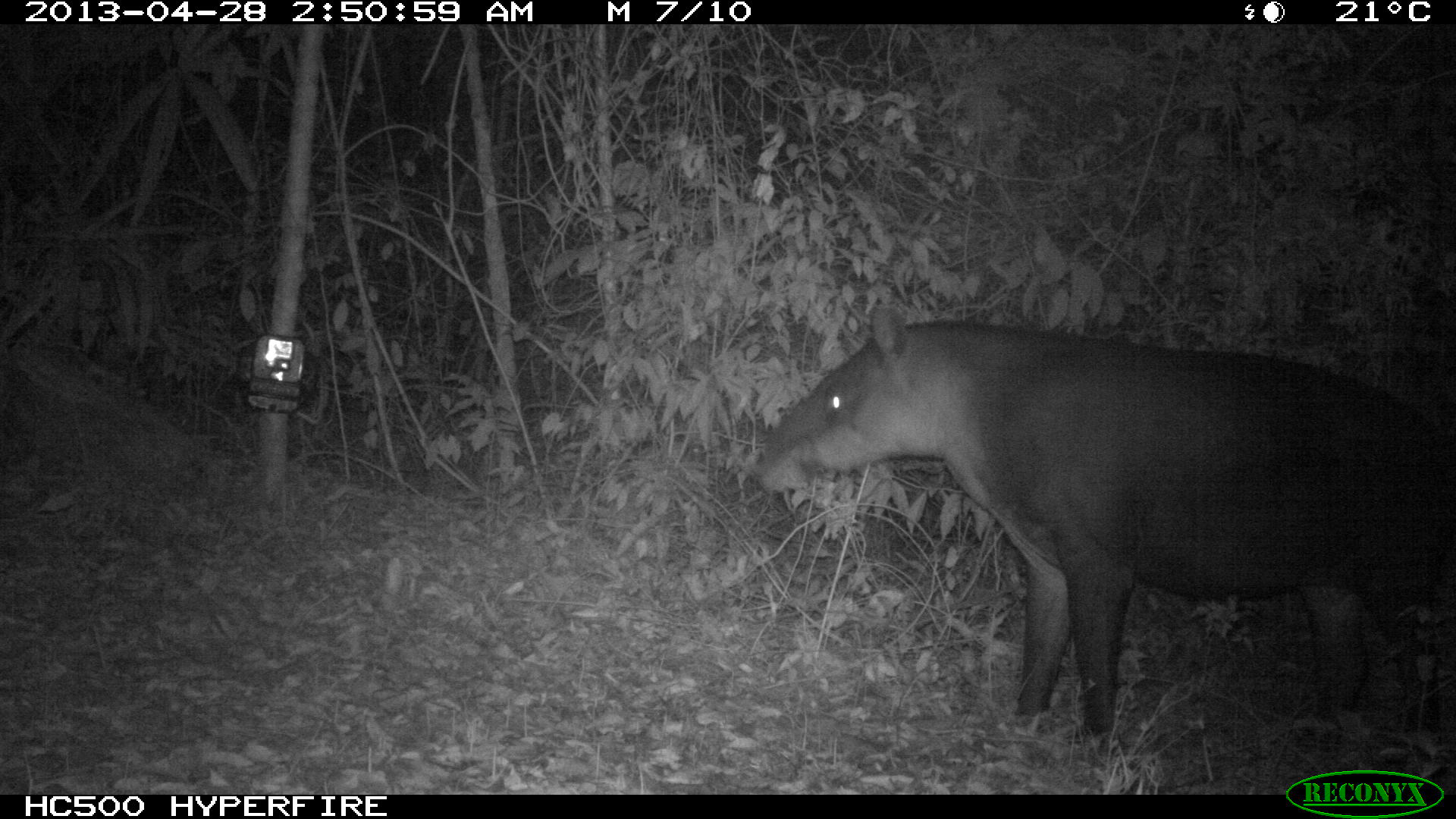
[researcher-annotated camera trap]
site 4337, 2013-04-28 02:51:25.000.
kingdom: Animalia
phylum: Chordata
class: Mammalia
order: Perissodactyla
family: Tapiridae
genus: Tapirus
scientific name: Tapirus bairdii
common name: baird's tapir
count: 1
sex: female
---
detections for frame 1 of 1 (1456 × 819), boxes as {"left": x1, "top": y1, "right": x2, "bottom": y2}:
tapirus bairdii: {"left": 755, "top": 303, "right": 1452, "bottom": 738}